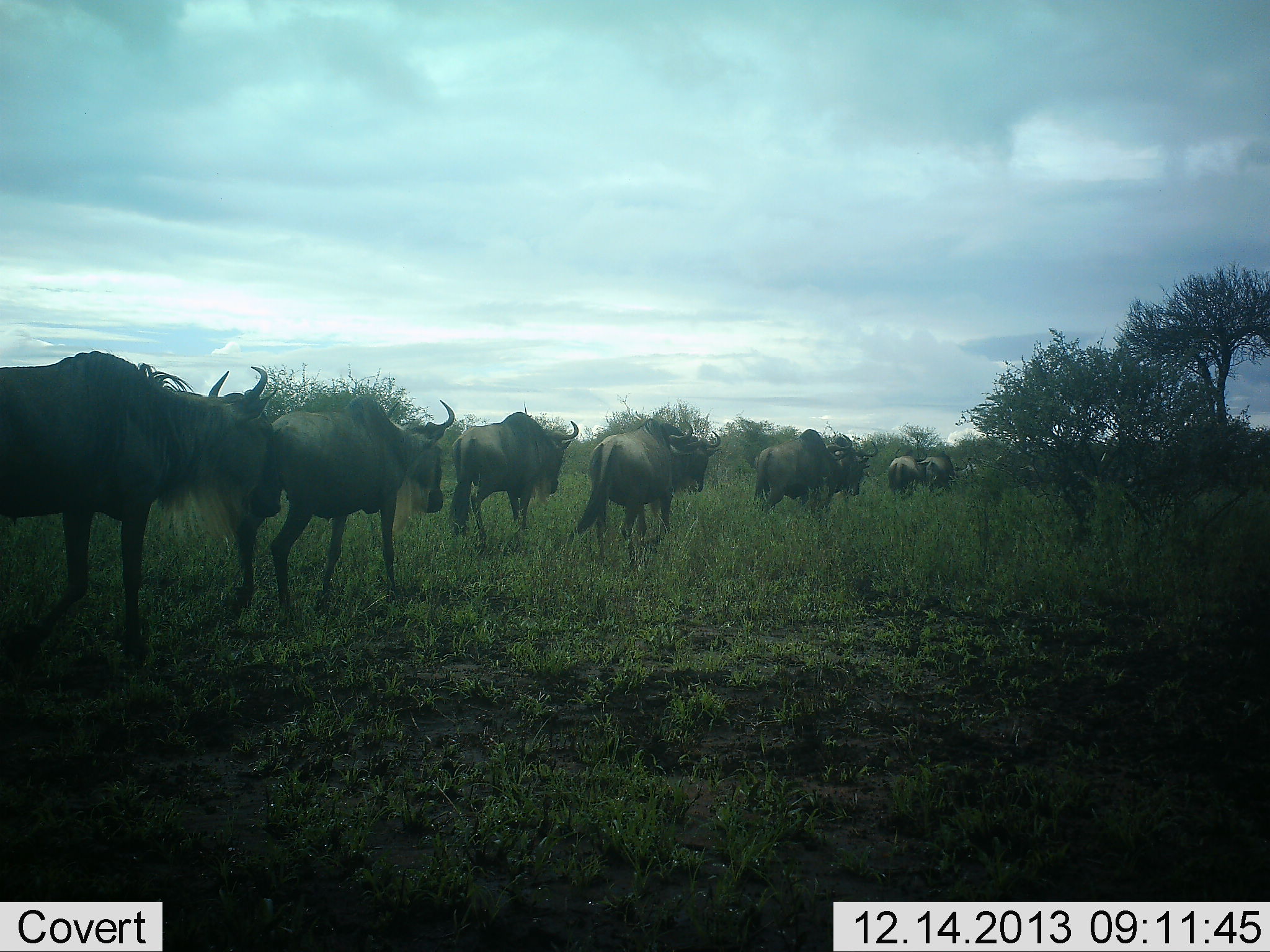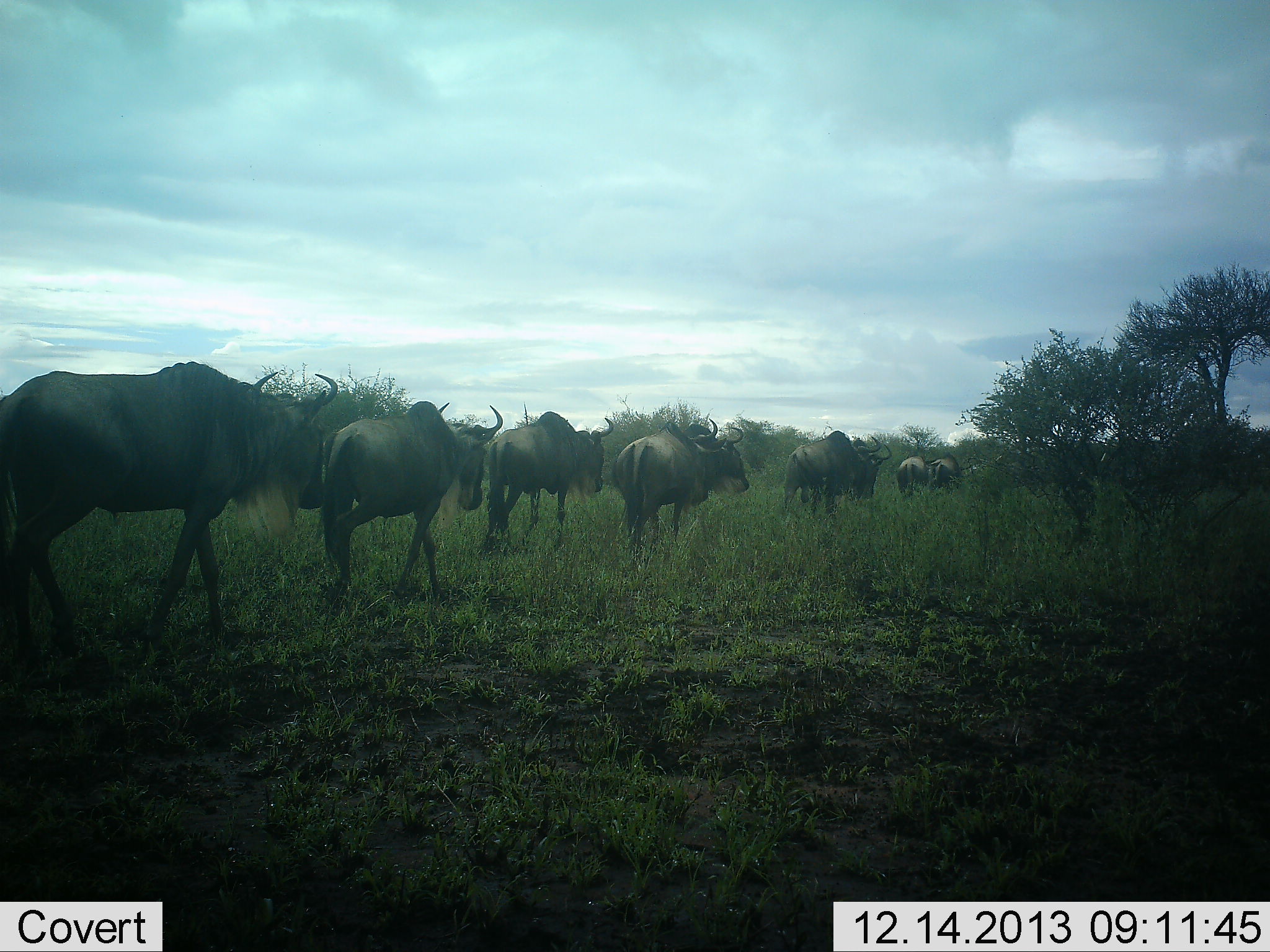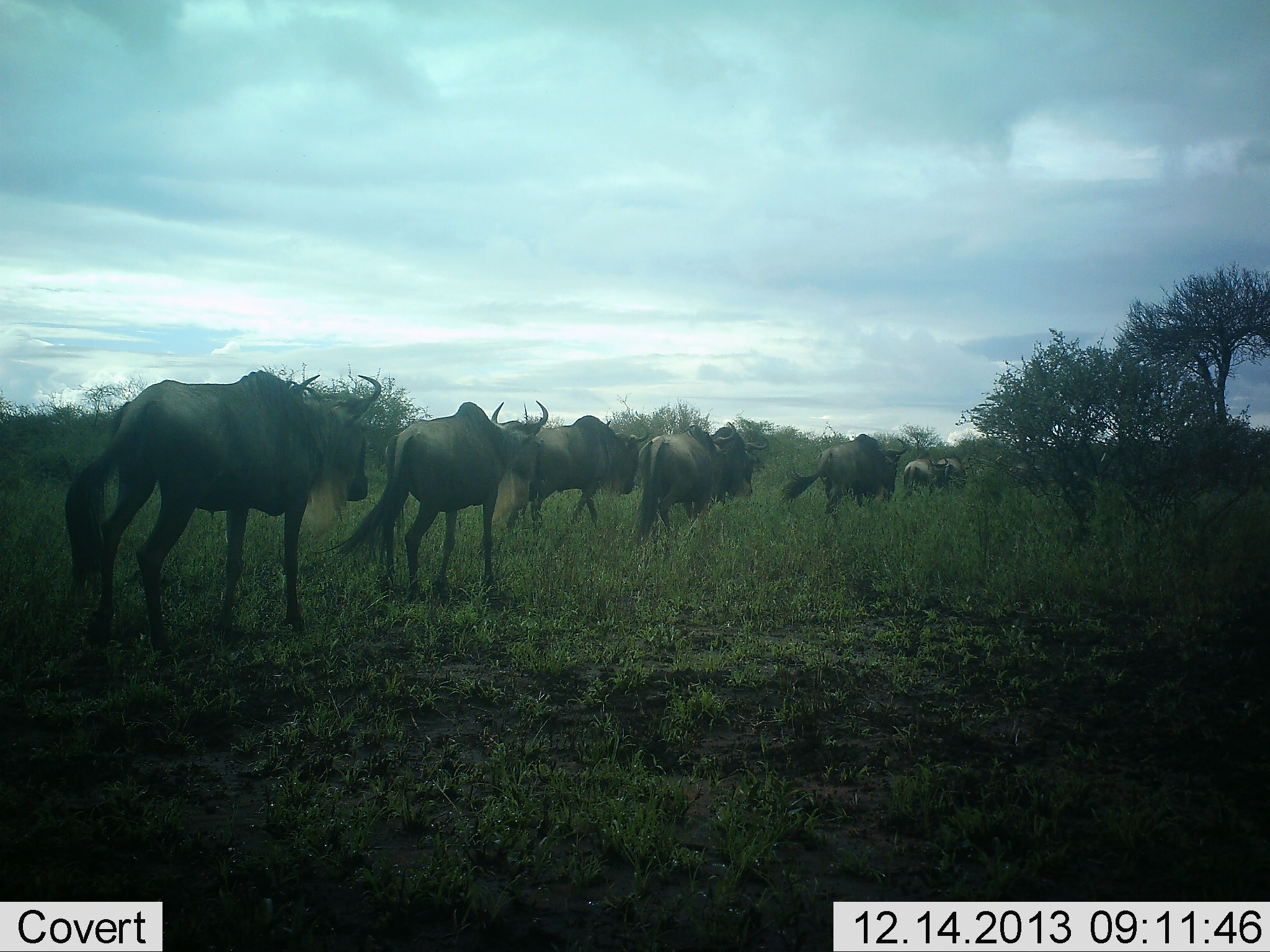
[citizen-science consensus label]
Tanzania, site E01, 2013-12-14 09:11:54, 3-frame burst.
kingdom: Animalia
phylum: Chordata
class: Mammalia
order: Artiodactyla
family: Bovidae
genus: Connochaetes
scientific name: Connochaetes taurinus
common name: blue wildebeest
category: wildebeest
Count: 11-50.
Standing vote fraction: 0%.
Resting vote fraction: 0%.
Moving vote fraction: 100%.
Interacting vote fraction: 0%.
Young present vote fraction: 0%.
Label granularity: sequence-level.